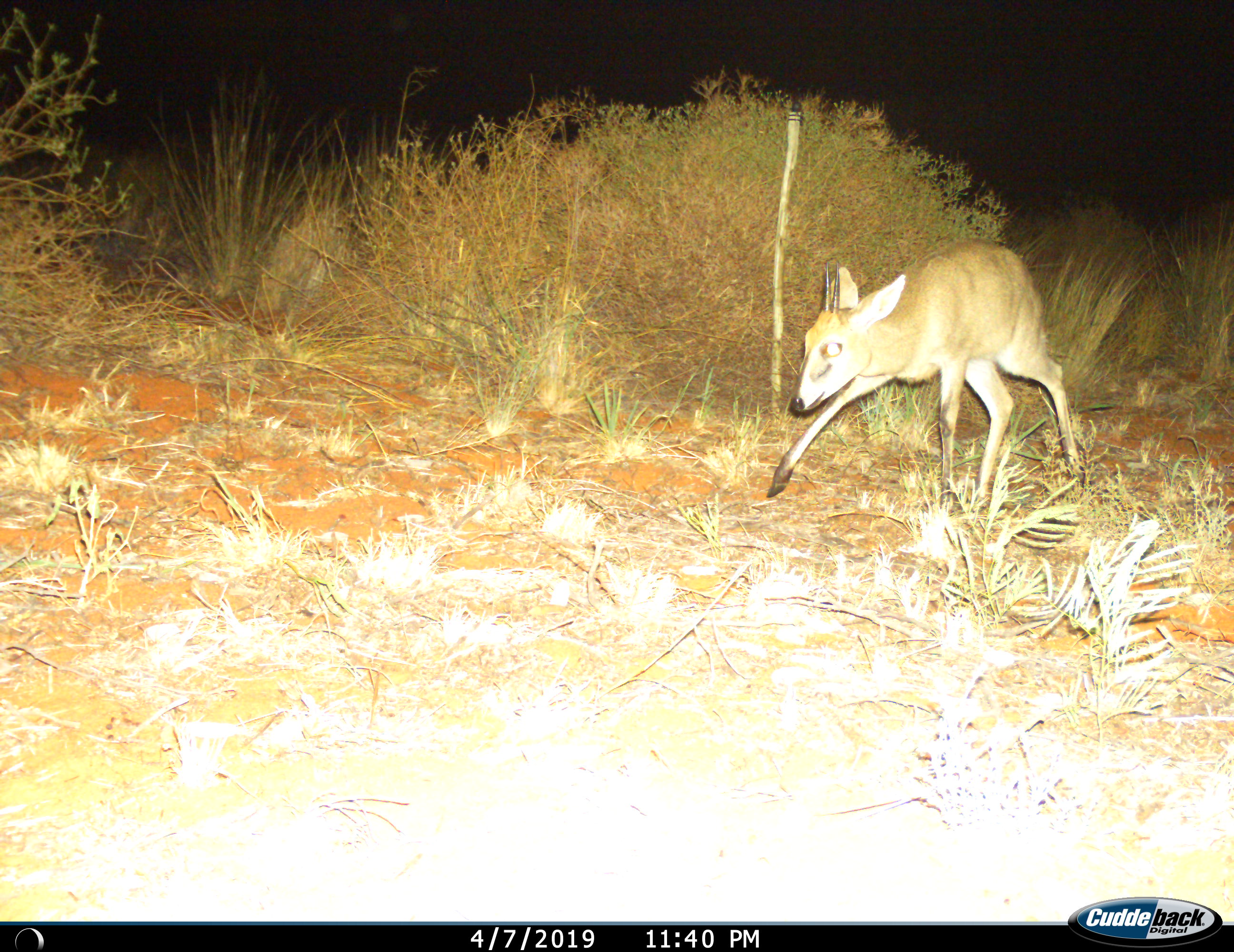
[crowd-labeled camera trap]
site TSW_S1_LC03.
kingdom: Animalia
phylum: Chordata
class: Mammalia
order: Artiodactyla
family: Bovidae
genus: Sylvicapra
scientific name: Sylvicapra grimmia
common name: common duiker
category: duikercommongrey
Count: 1.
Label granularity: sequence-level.